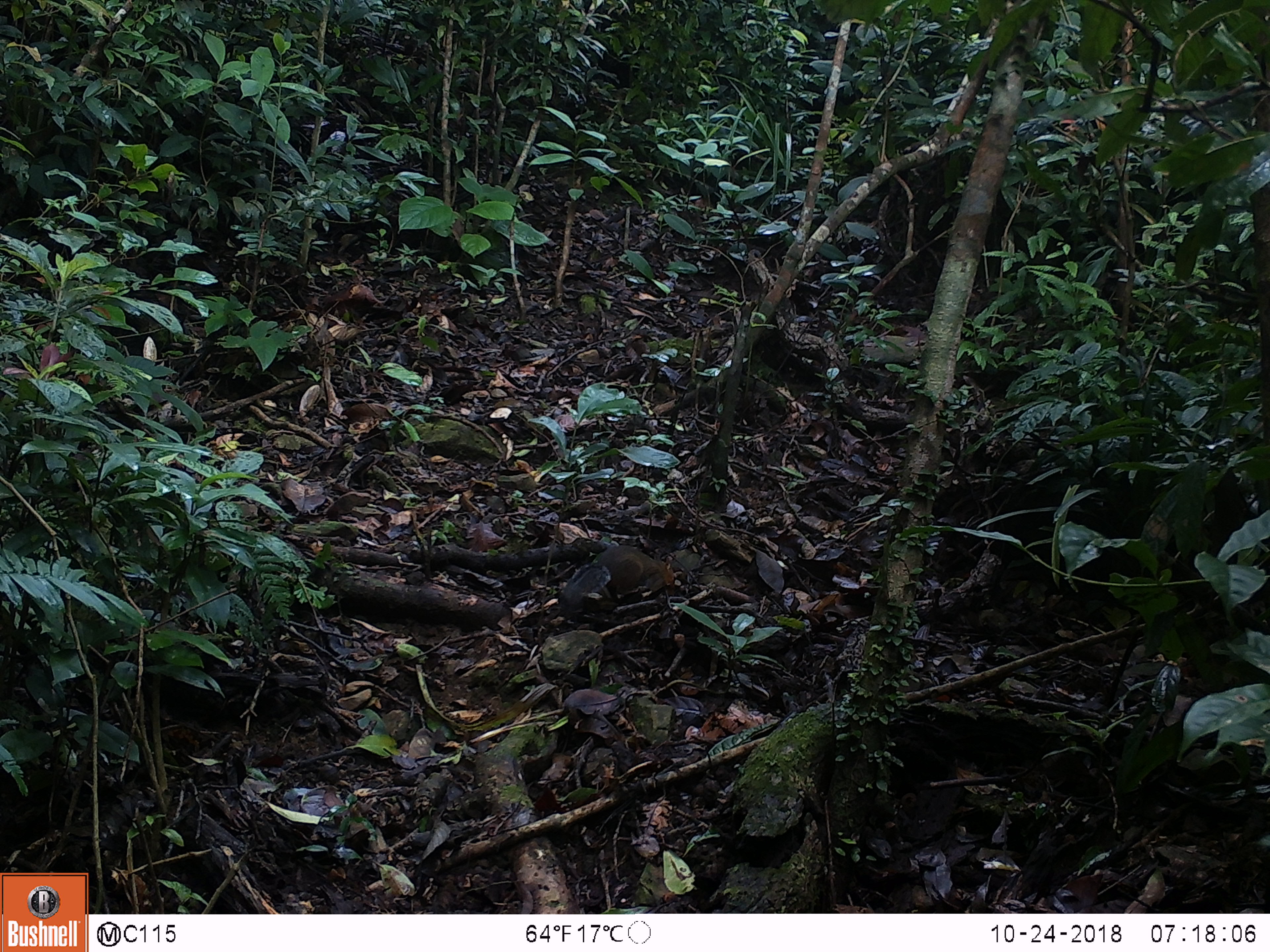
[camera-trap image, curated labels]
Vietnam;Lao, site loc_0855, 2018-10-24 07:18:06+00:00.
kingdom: Animalia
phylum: Chordata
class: Mammalia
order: Rodentia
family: Sciuridae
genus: Dremomys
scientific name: Dremomys rufigenis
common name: red-cheeked squirrel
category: red cheeked squirrel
Red cheeked squirrel (red-cheeked squirrel) (Dremomys rufigenis). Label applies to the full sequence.